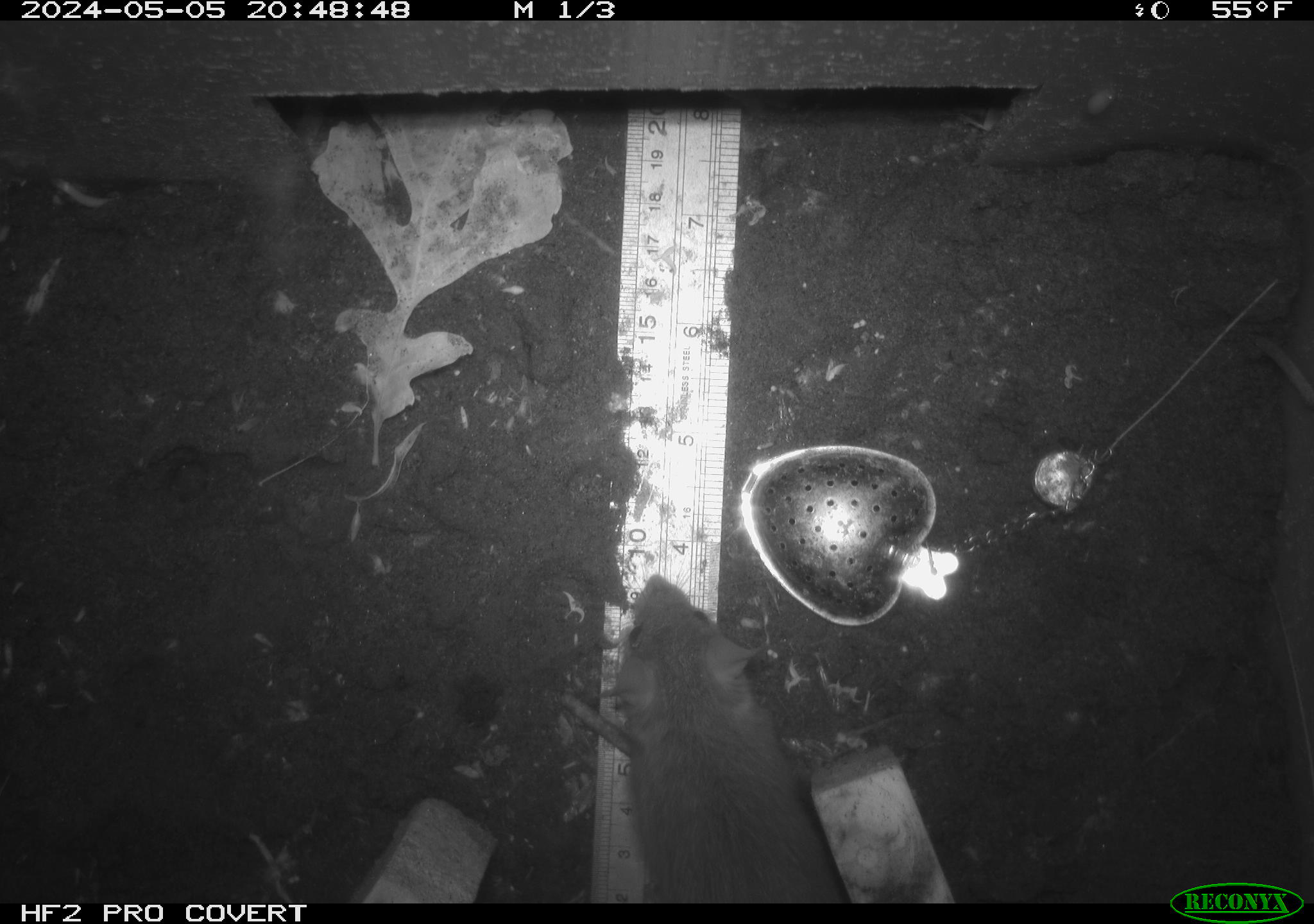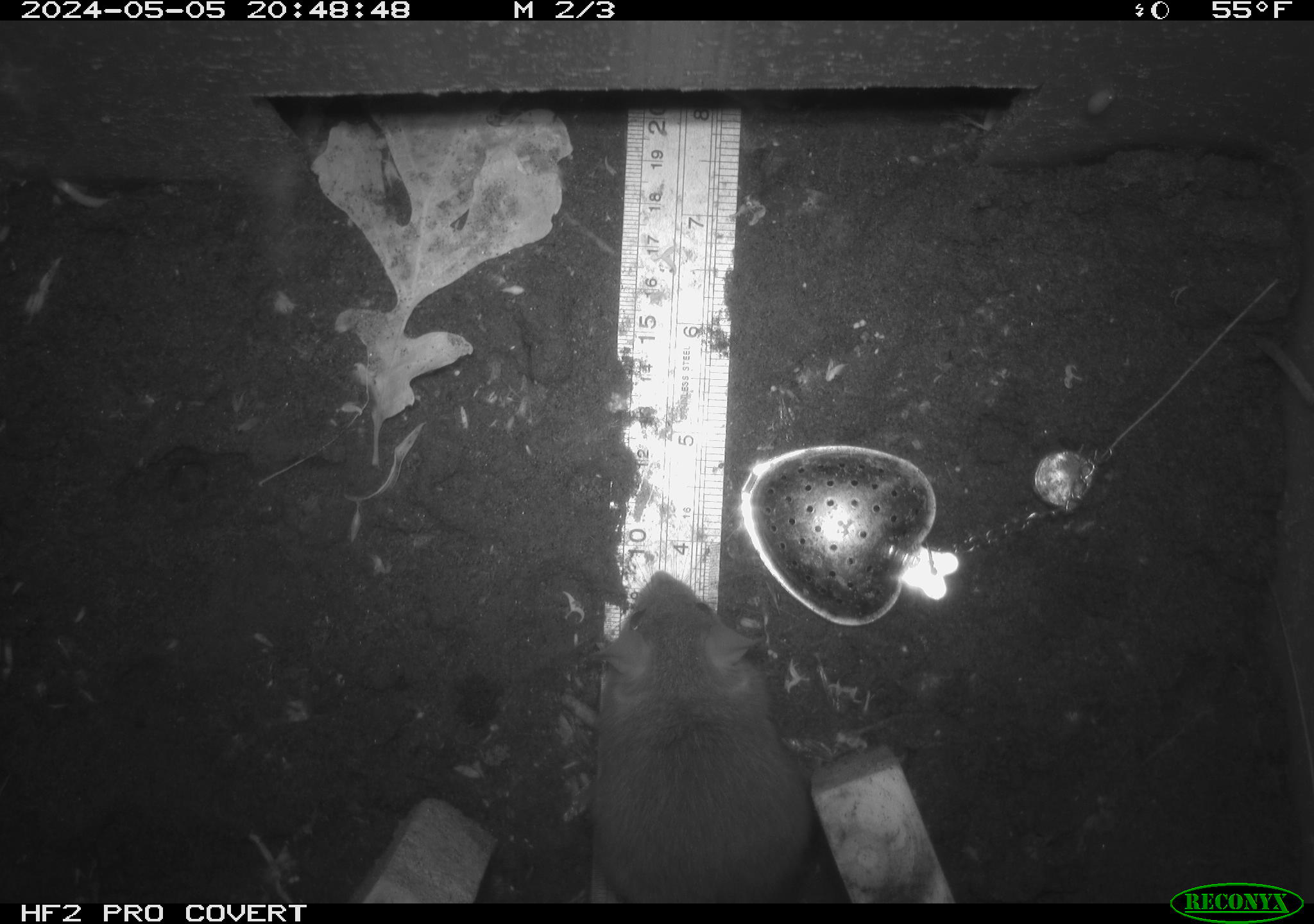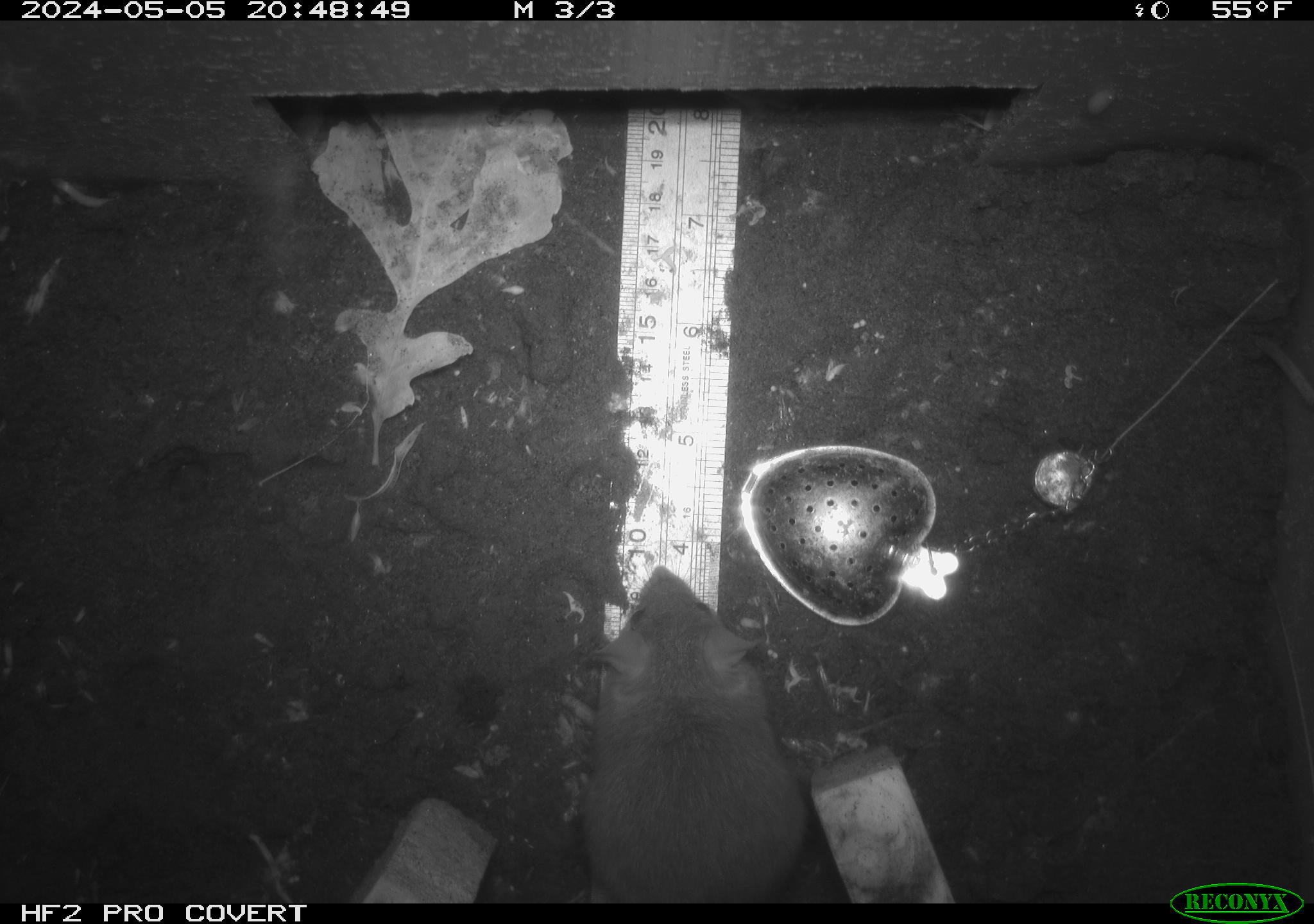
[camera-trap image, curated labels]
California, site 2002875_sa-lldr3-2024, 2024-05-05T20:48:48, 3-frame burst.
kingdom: Animalia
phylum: Chordata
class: Mammalia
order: Rodentia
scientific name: Rodentia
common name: rodent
Rodent (Rodentia).